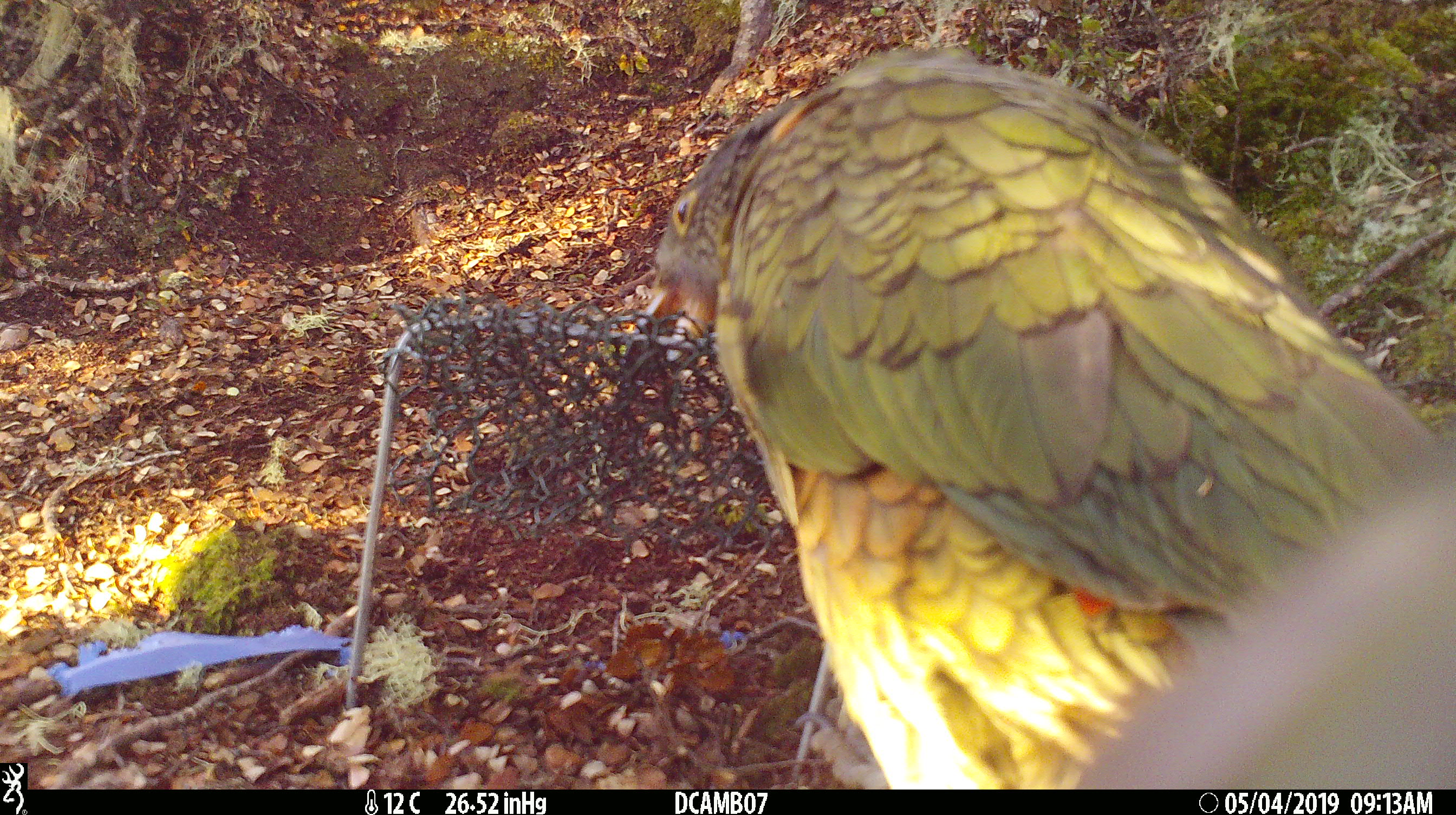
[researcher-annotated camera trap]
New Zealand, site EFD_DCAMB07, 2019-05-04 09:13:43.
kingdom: Animalia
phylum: Chordata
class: Aves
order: Psittaciformes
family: Strigopidae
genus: Nestor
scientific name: Nestor notabilis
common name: kea